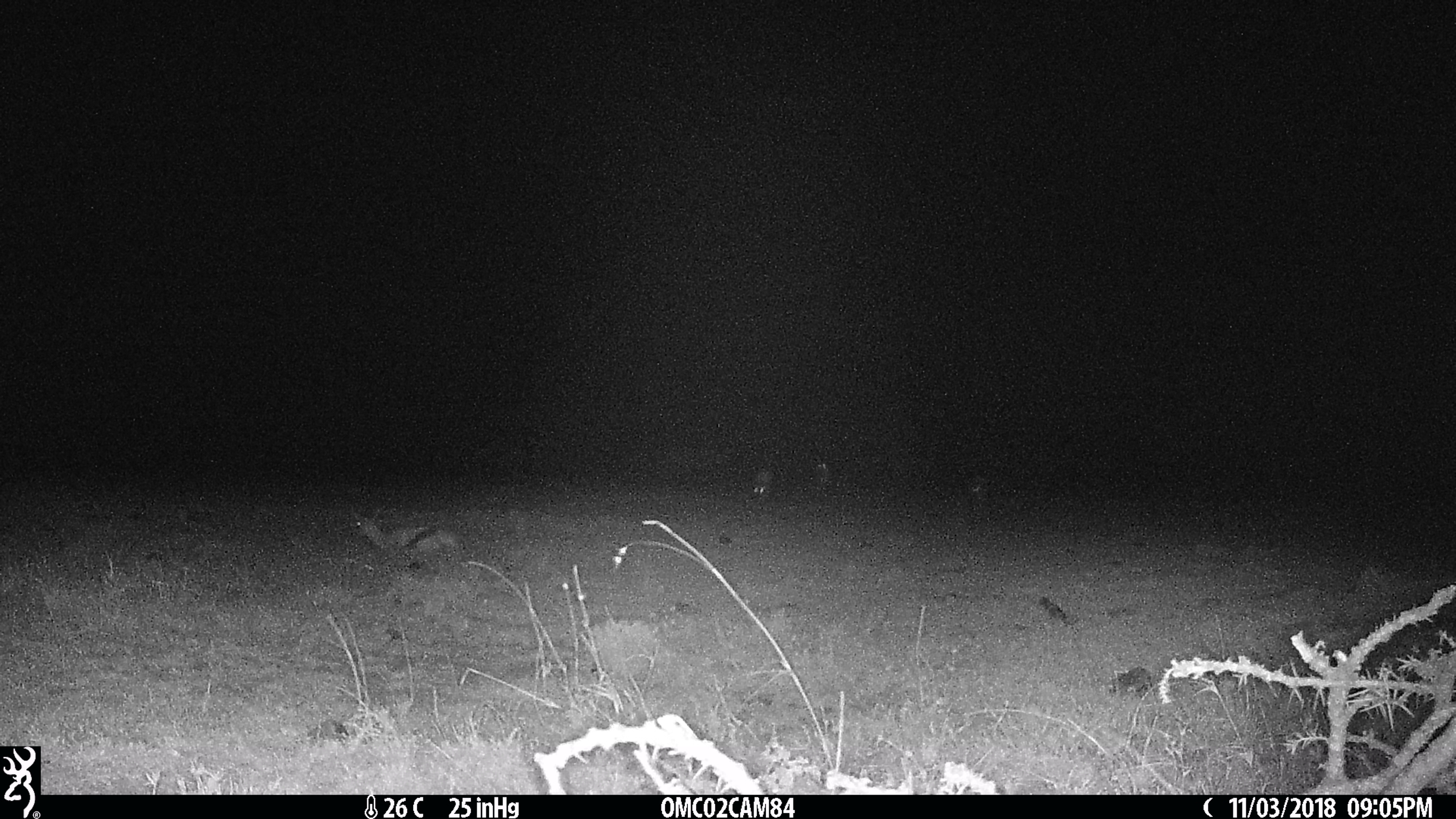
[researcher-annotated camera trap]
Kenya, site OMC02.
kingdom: Animalia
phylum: Chordata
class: Mammalia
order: Artiodactyla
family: Bovidae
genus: Eudorcas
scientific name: Eudorcas thomsonii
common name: thomon's gazelle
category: gazelle thomsons